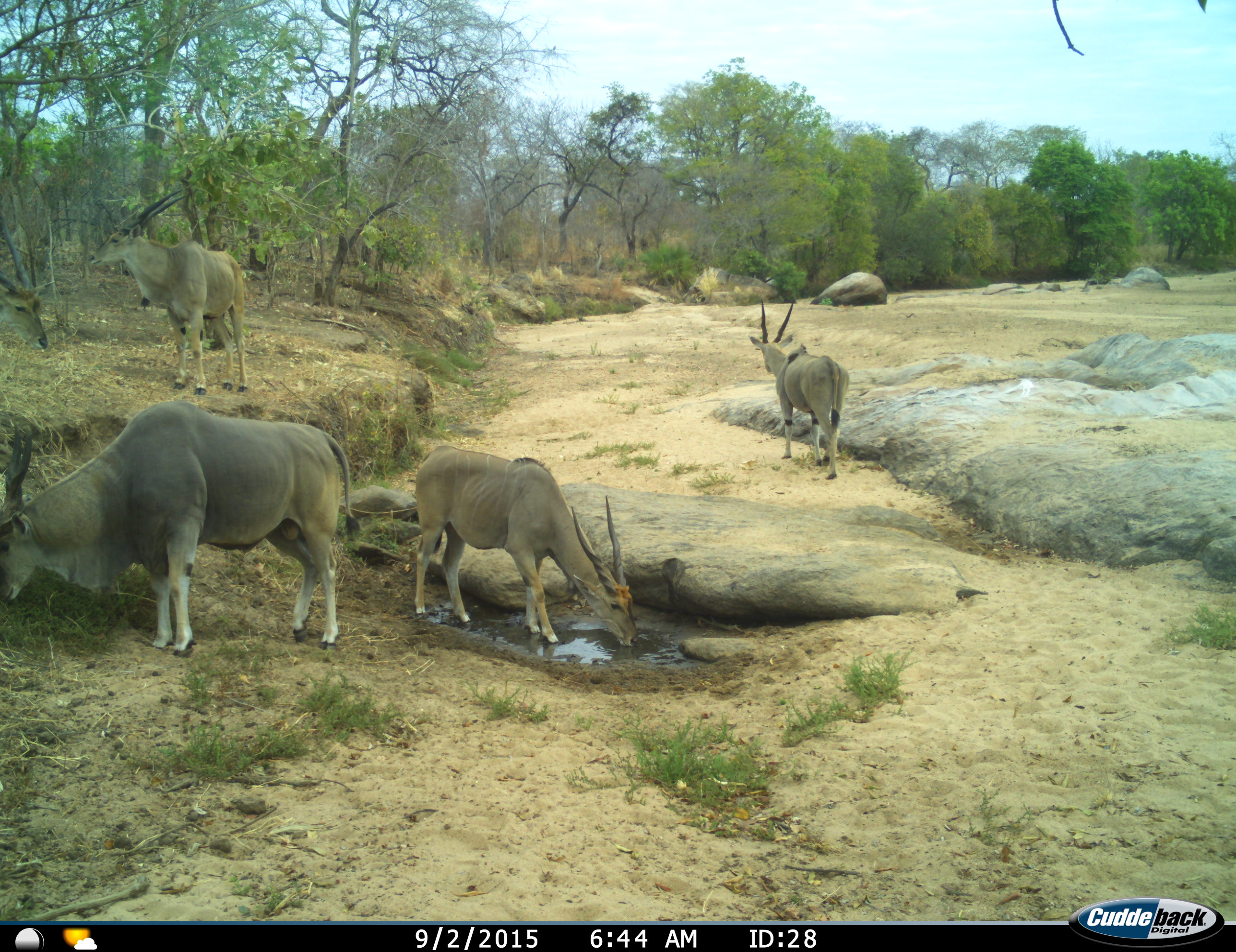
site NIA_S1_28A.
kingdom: Animalia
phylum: Chordata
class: Mammalia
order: Artiodactyla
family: Bovidae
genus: Tragelaphus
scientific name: Tragelaphus oryx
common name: eland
Eland (Tragelaphus oryx), count 4. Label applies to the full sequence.